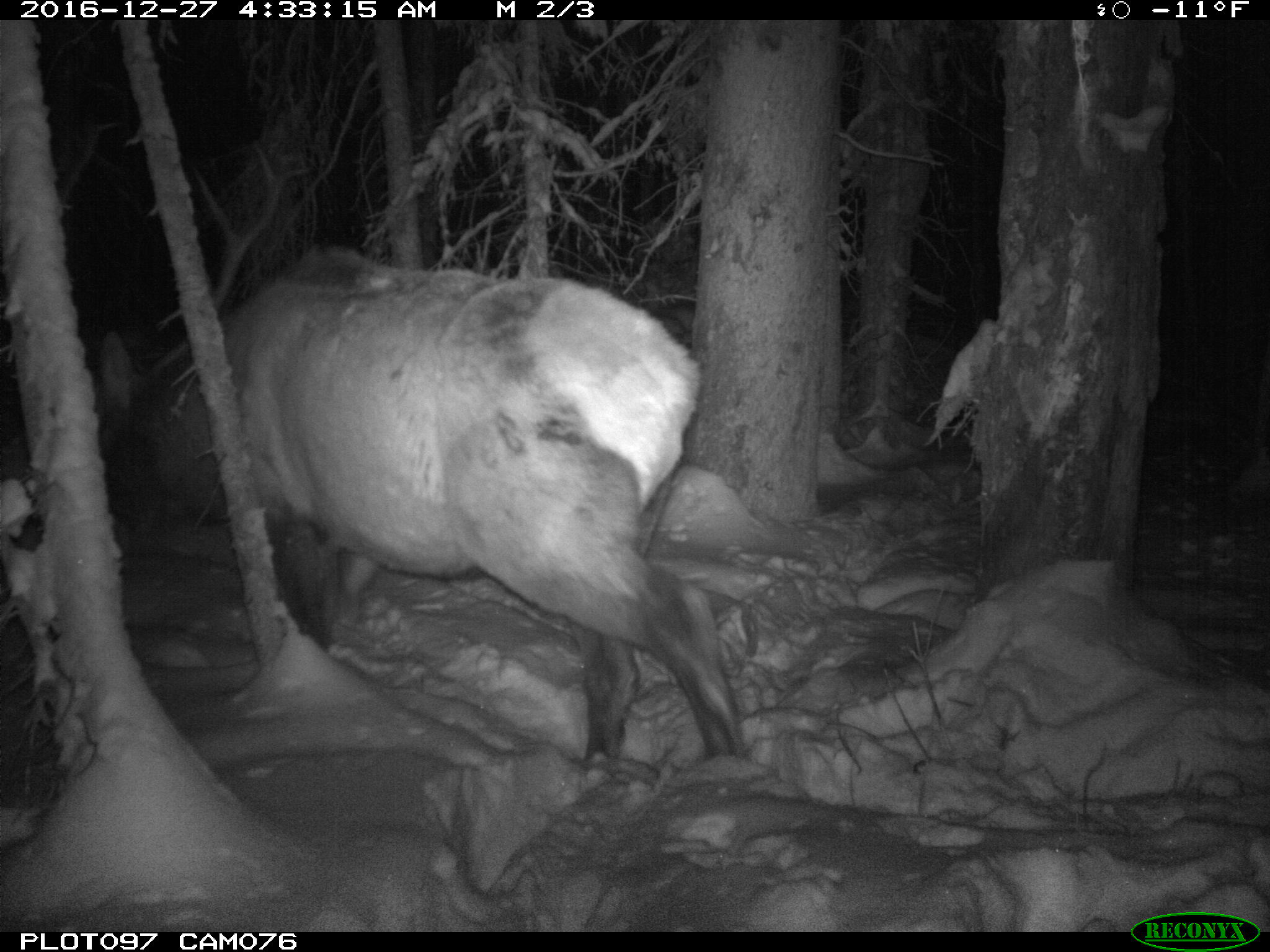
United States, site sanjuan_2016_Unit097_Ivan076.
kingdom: Animalia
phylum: Chordata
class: Mammalia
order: Artiodactyla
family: Cervidae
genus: Cervus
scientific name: Cervus elaphus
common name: red deer